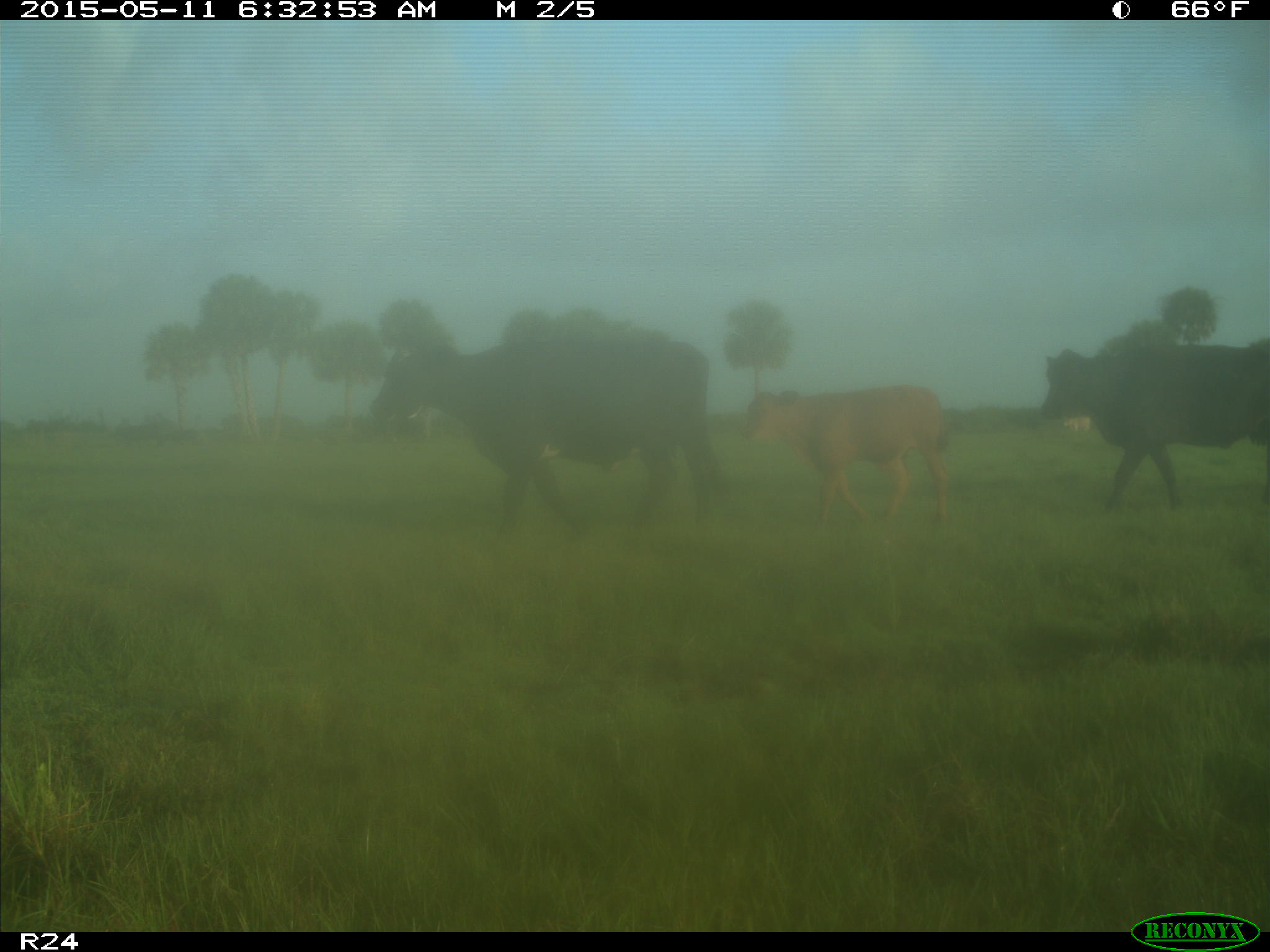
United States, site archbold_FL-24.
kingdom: Animalia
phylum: Chordata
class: Mammalia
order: Artiodactyla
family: Bovidae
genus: Bos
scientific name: Bos taurus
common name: domestic cow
Bos taurus (domestic cow).